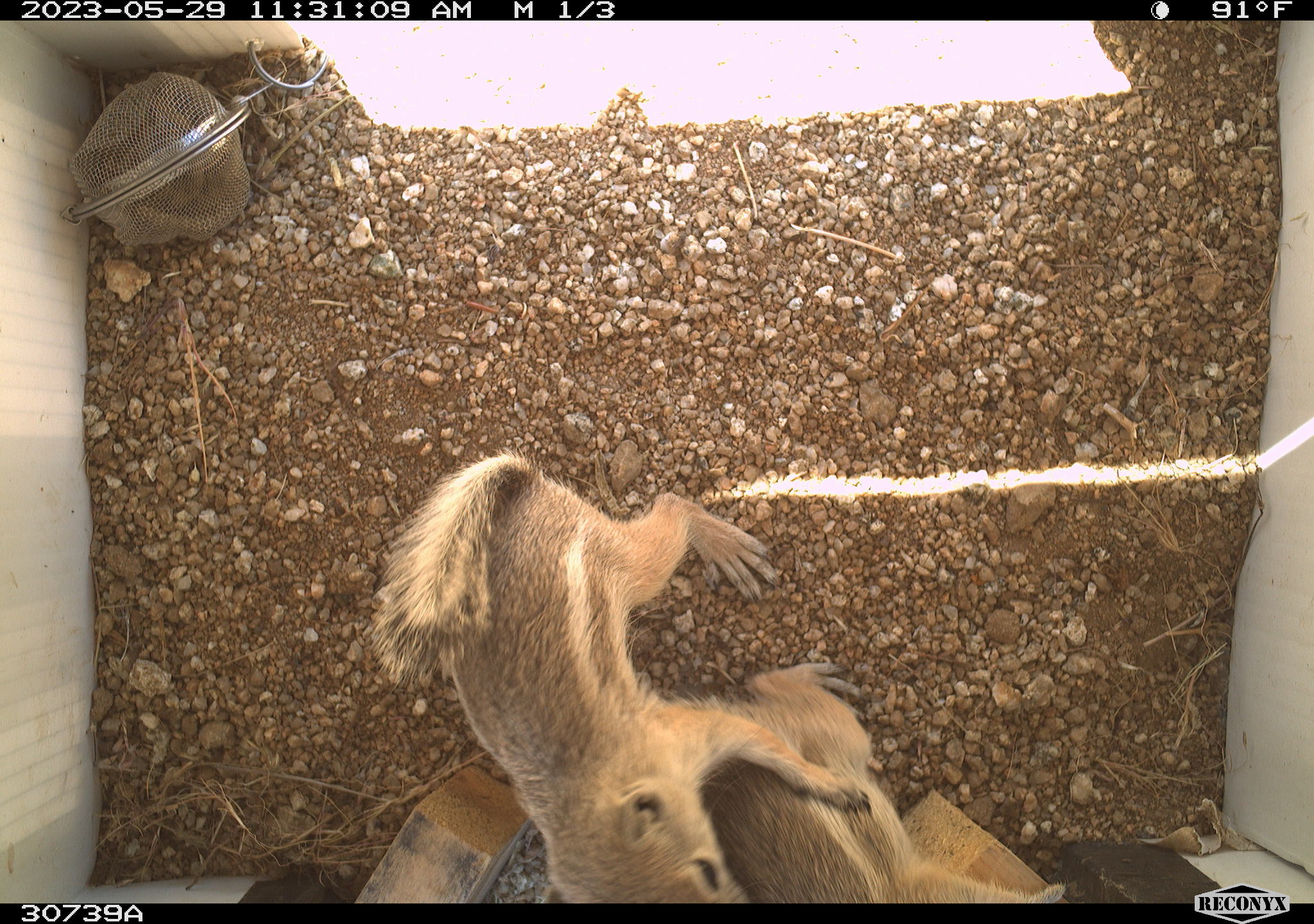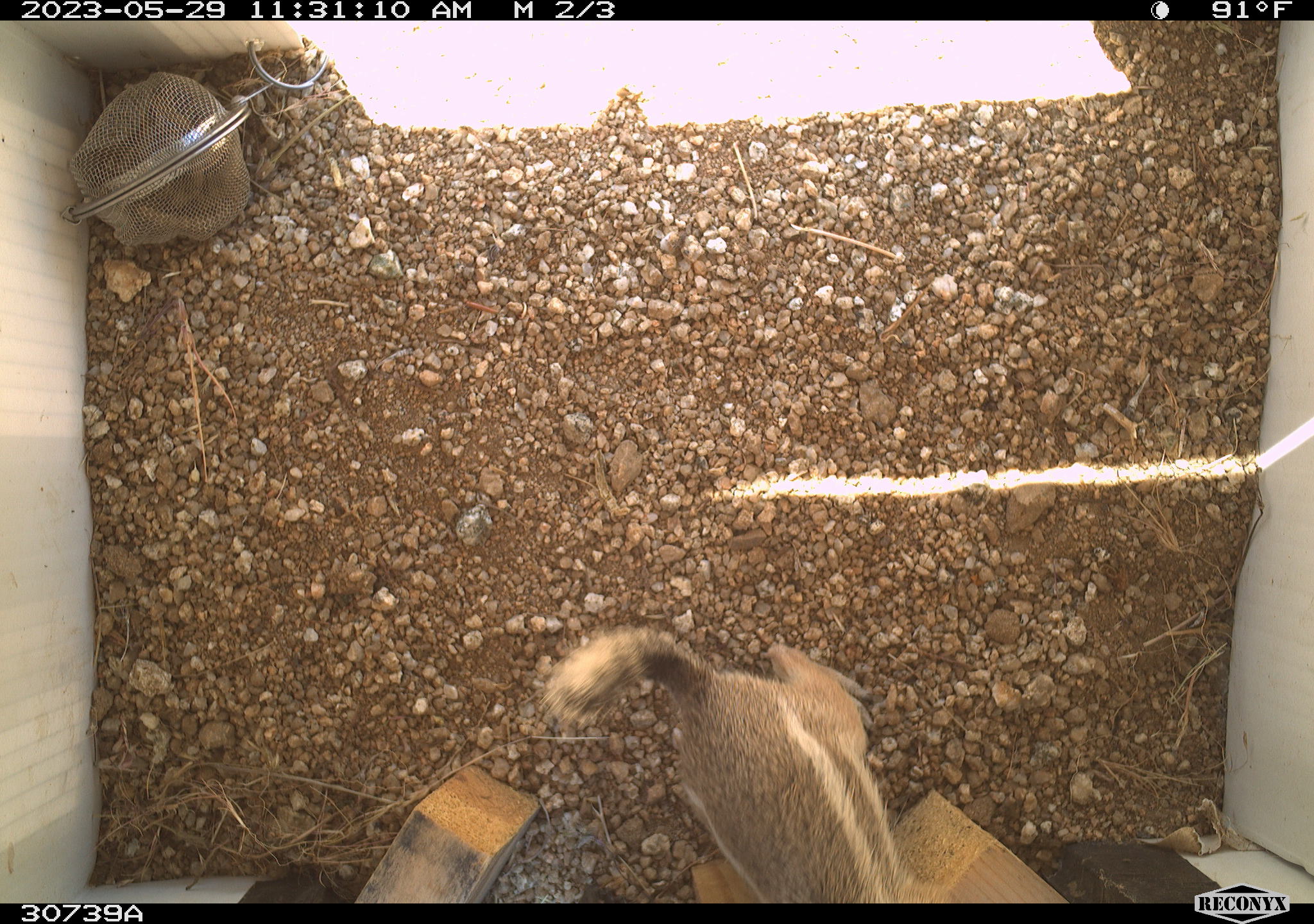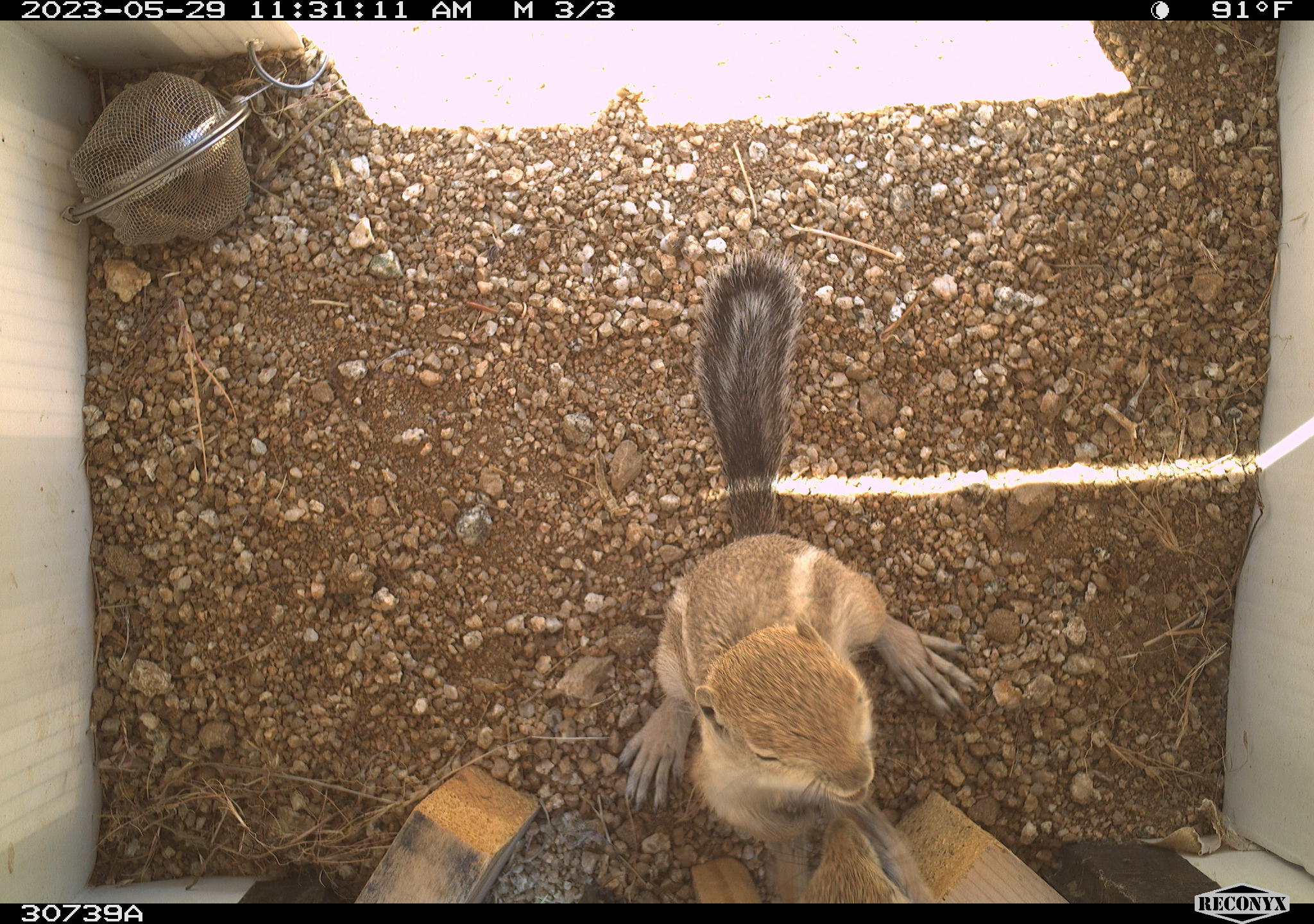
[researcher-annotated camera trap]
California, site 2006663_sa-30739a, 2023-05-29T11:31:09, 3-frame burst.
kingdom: Animalia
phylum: Chordata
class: Mammalia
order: Rodentia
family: Sciuridae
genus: Ammospermophilus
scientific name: Ammospermophilus leucurus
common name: white-tailed antelope squirrel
White-tailed antelope squirrel (Ammospermophilus leucurus).